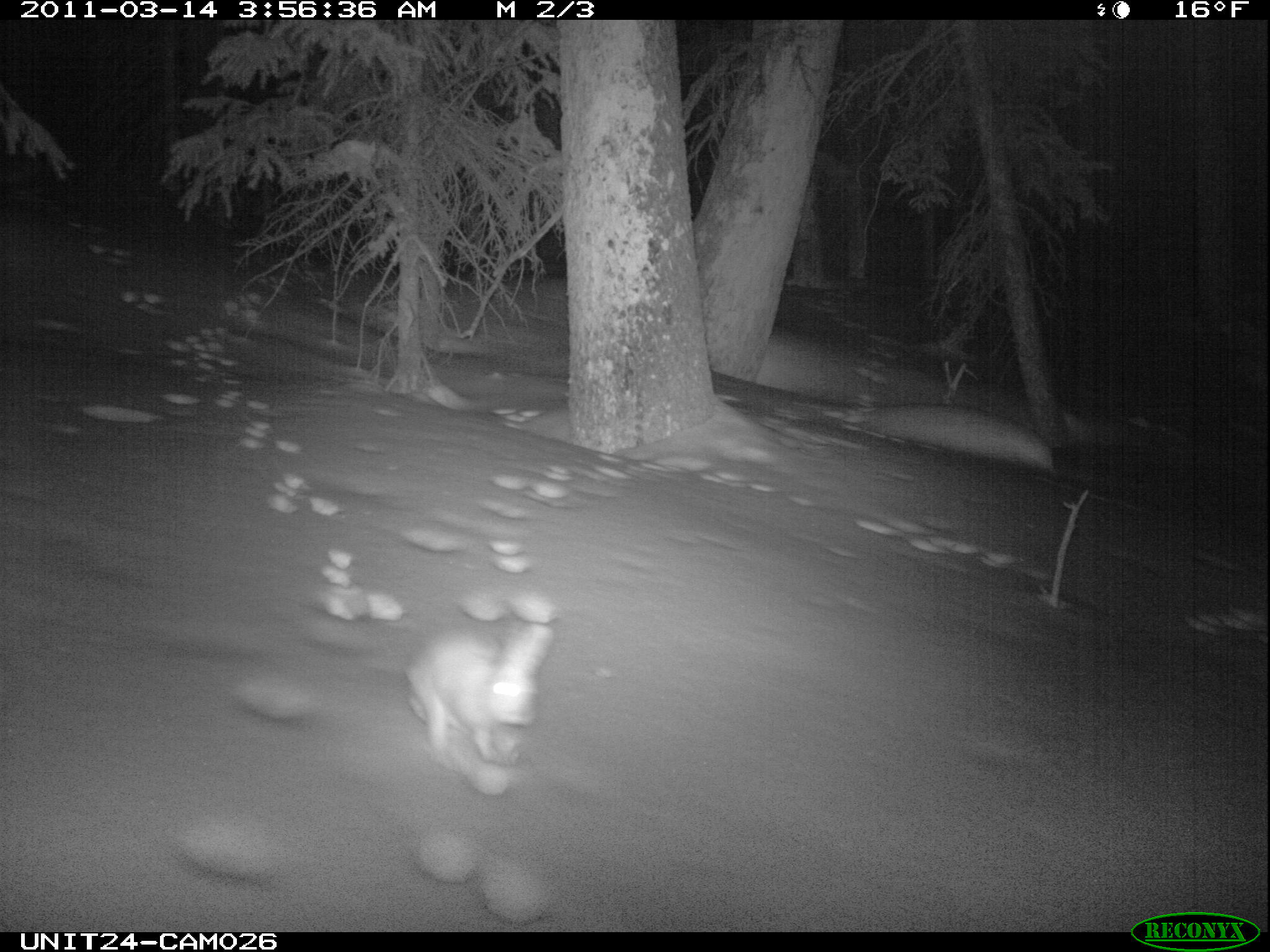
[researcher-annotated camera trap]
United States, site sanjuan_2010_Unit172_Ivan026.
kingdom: Animalia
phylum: Chordata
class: Mammalia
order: Lagomorpha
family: Leporidae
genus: Lepus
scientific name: Lepus americanus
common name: snowshoe hare